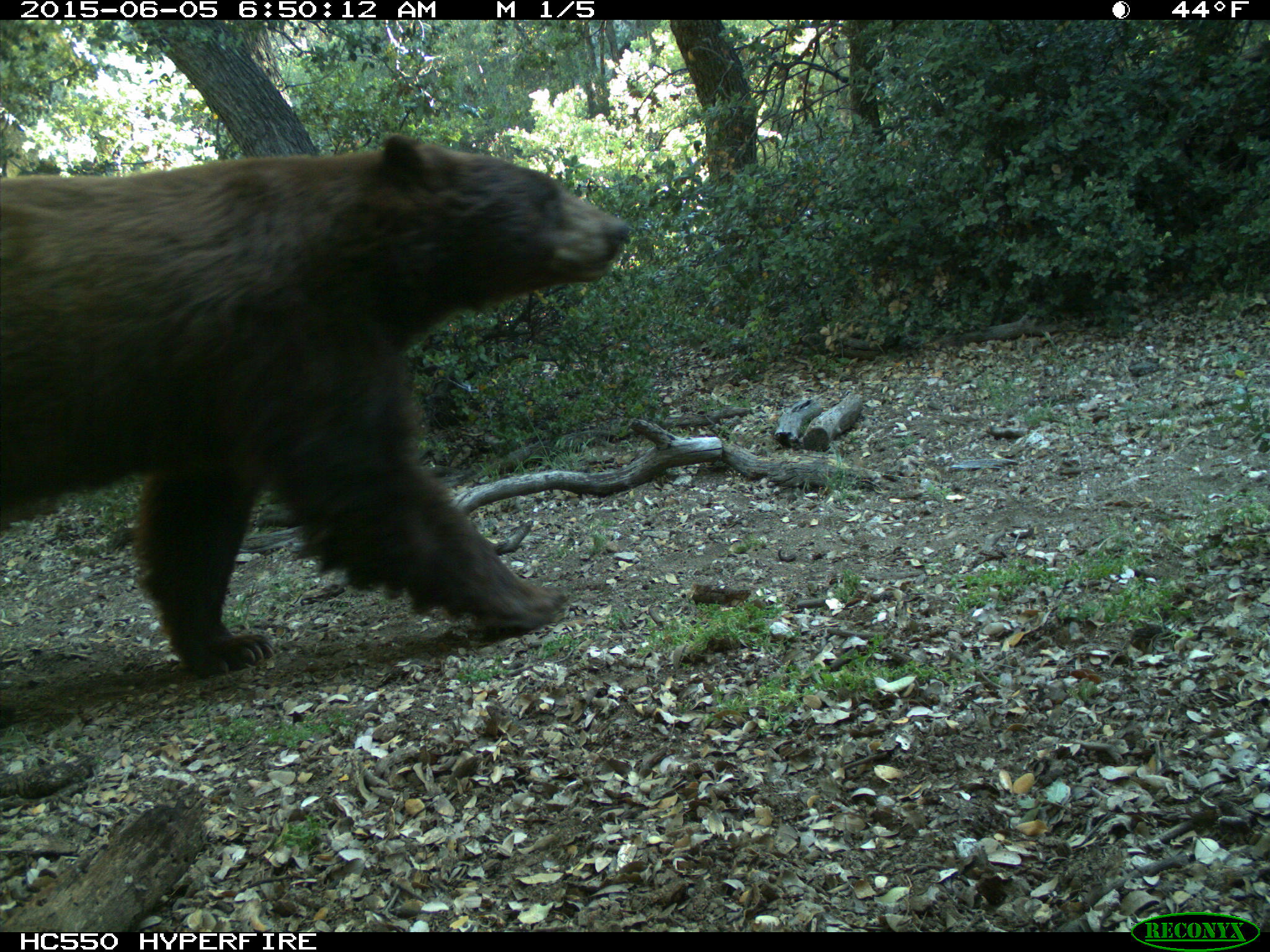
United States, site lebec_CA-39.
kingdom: Animalia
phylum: Chordata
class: Mammalia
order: Carnivora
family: Ursidae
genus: Ursus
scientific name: Ursus americanus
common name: american black bear